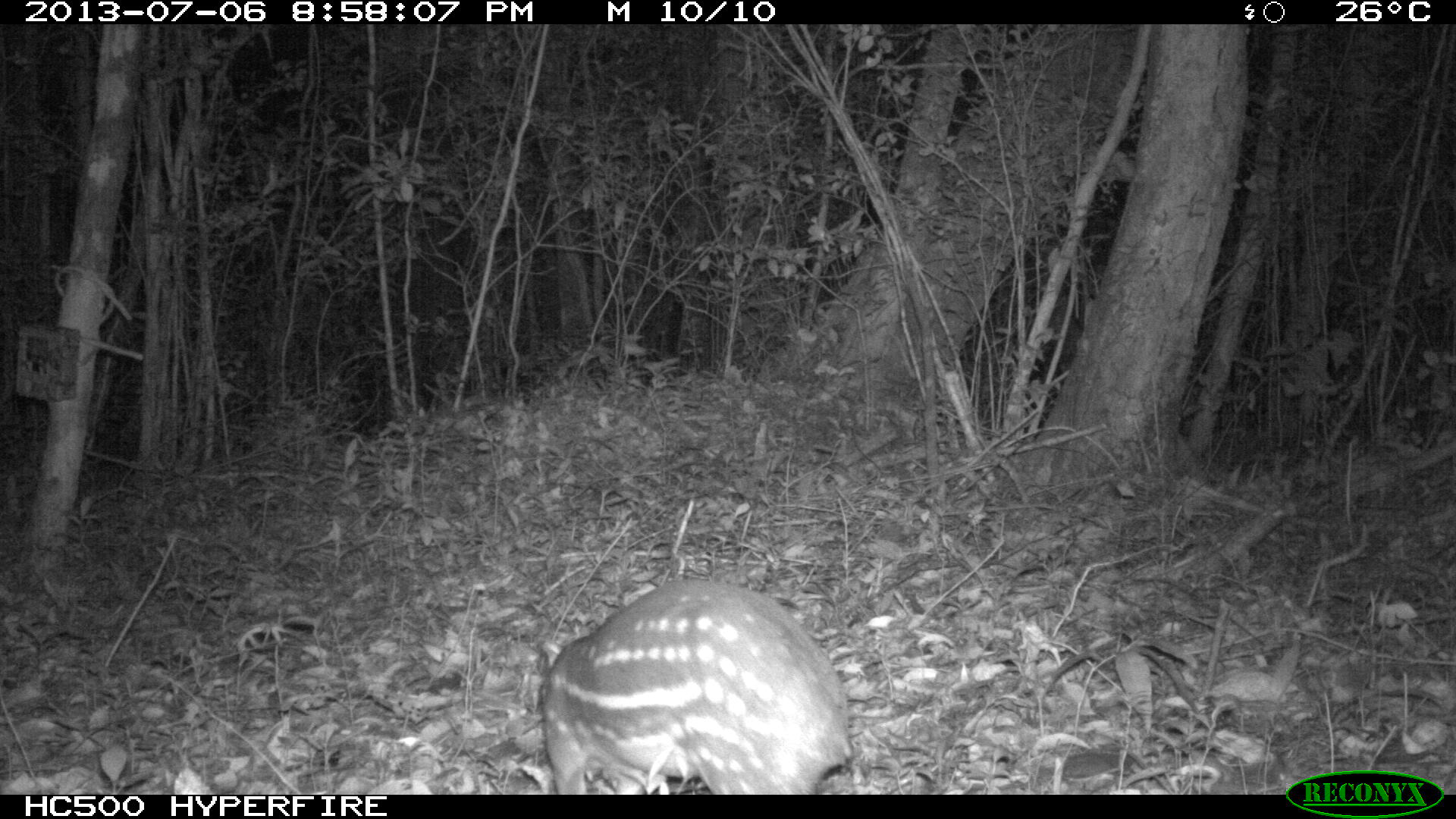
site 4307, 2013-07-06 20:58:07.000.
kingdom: Animalia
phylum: Chordata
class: Mammalia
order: Rodentia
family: Cuniculidae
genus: Cuniculus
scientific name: Cuniculus paca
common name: lowland paca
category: agouti paca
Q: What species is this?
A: Agouti paca (lowland paca) (Cuniculus paca).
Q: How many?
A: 1.